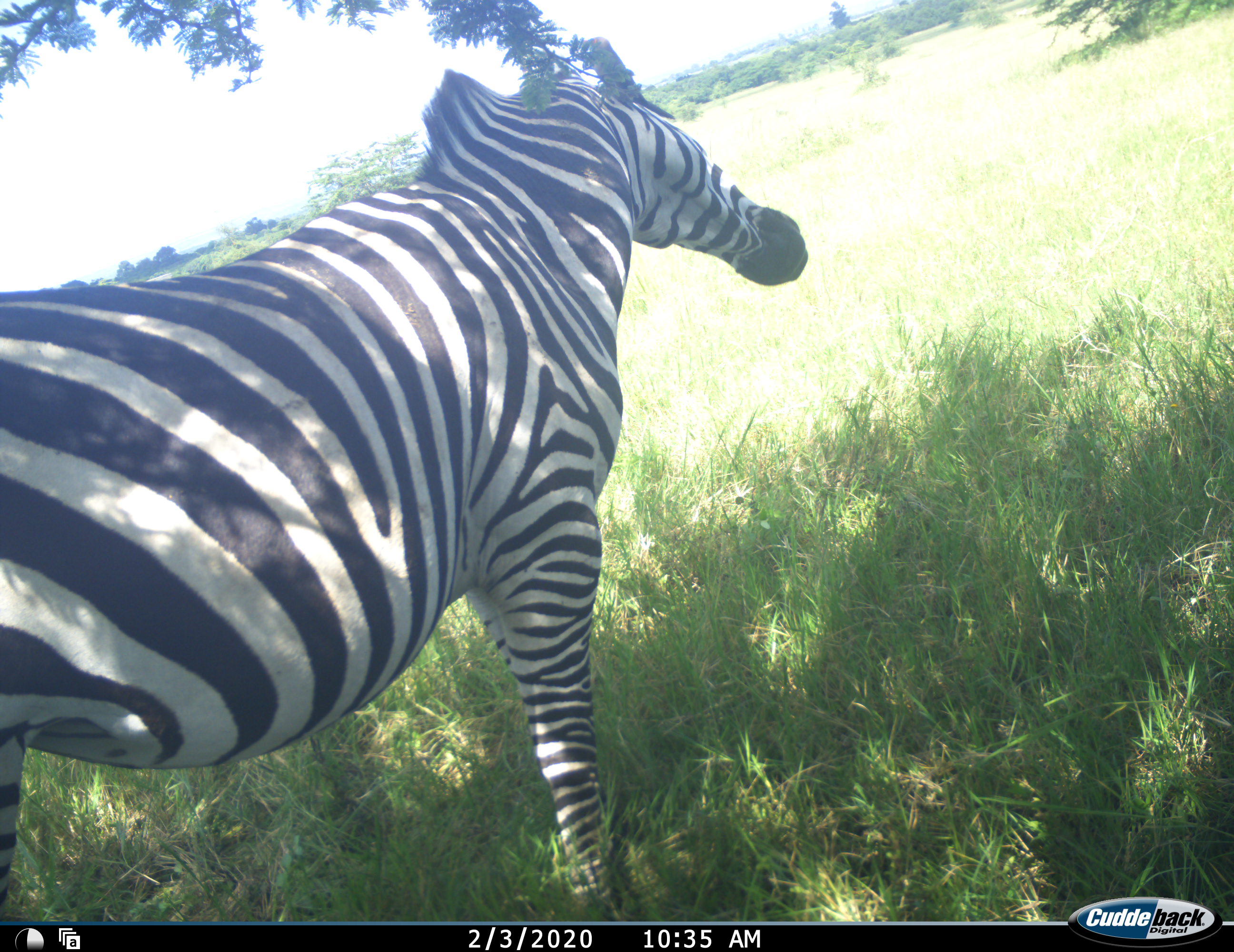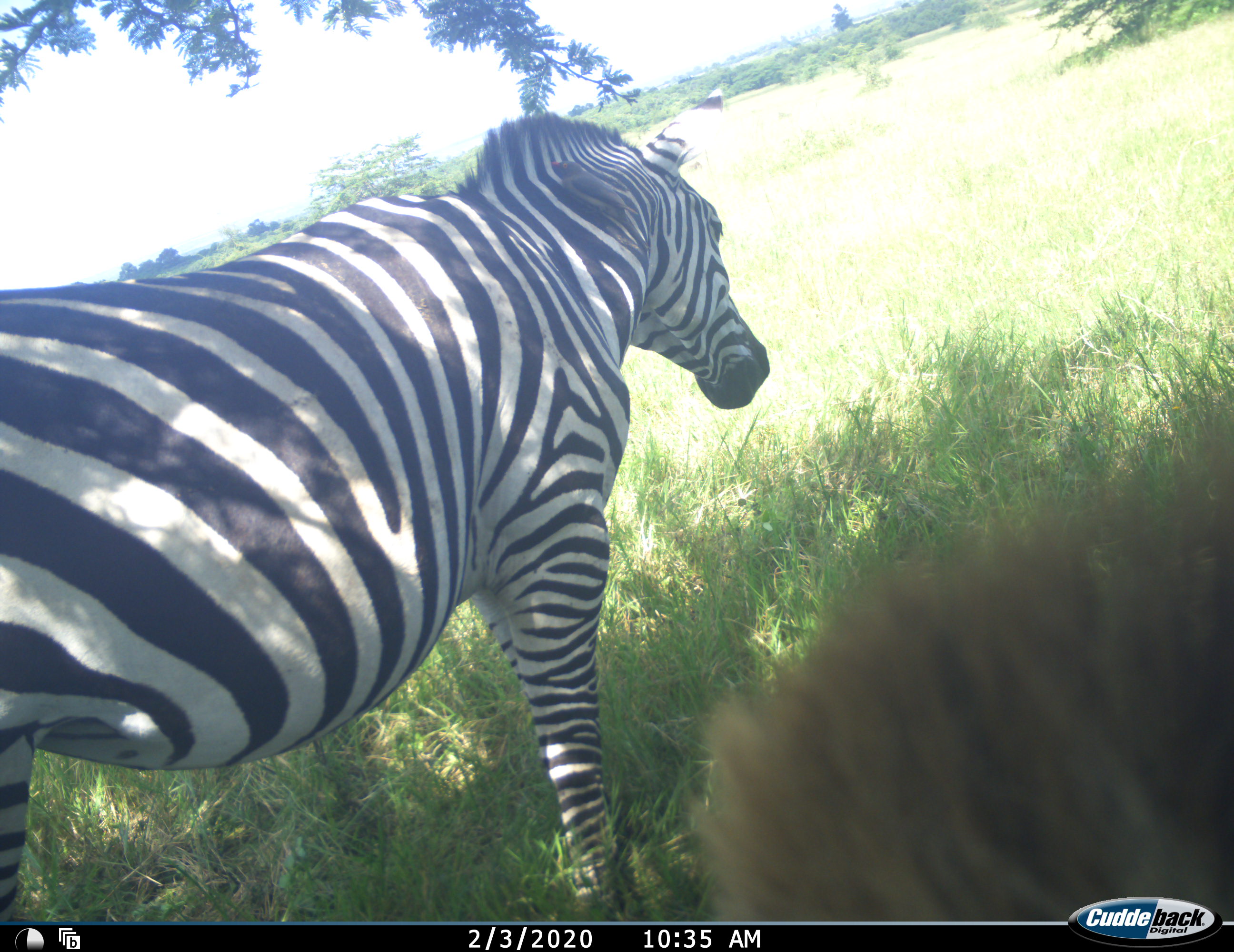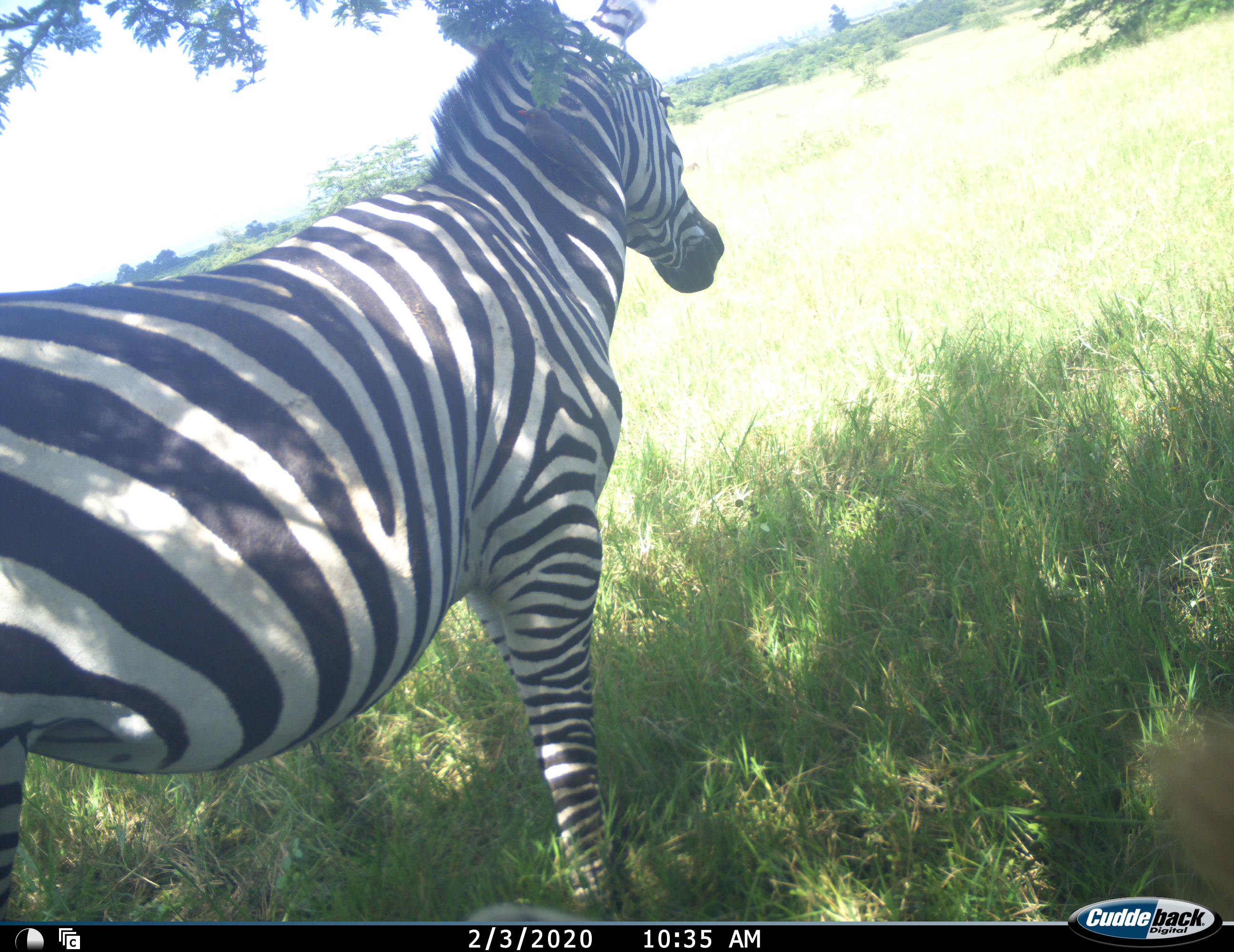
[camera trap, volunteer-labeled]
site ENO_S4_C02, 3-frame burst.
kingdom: Animalia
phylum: Chordata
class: Mammalia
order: Perissodactyla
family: Equidae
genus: Equus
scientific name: Equus quagga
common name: plains zebra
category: zebraplains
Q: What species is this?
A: Zebraplains (plains zebra) (Equus quagga).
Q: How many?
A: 1.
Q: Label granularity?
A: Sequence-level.